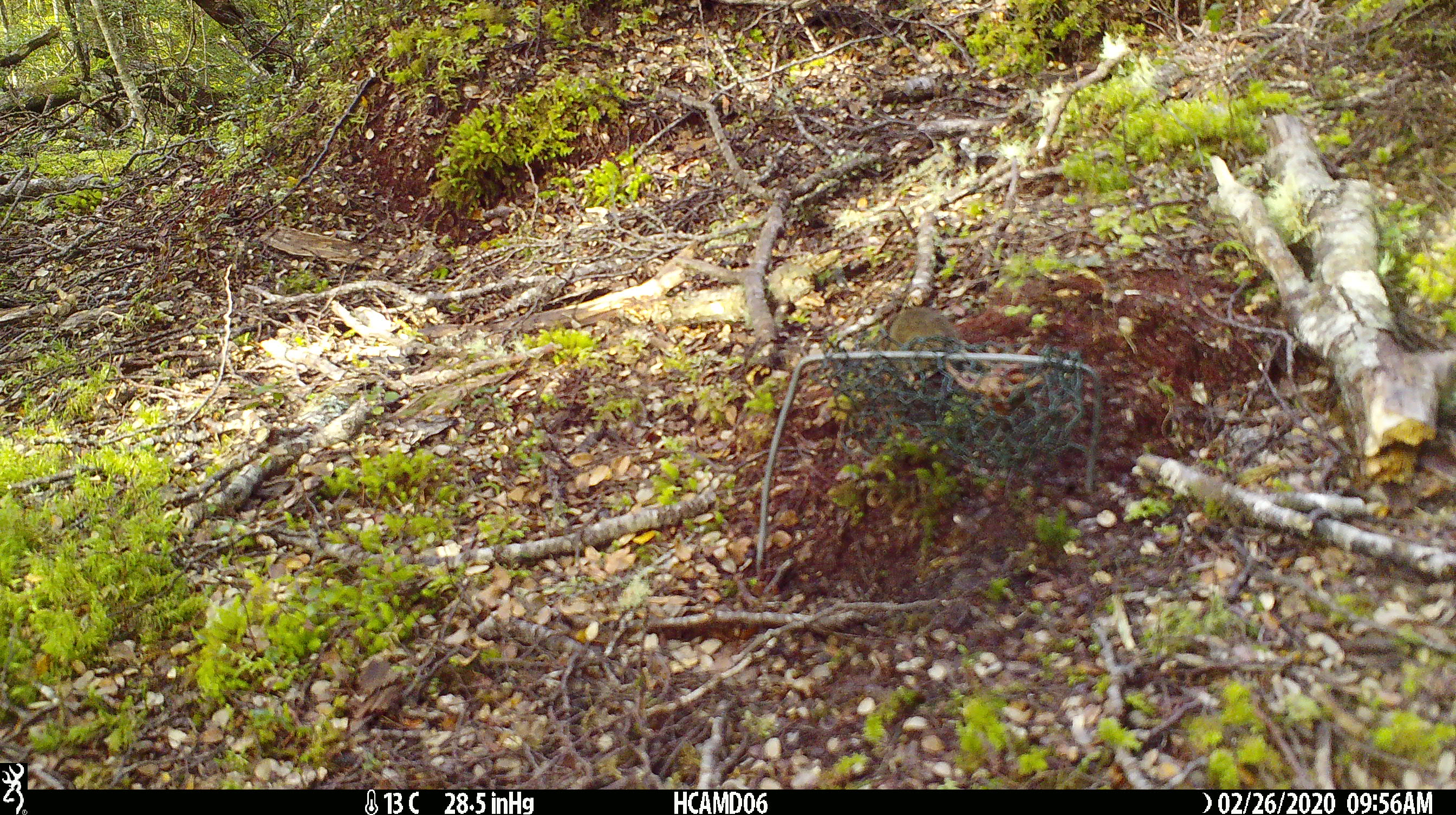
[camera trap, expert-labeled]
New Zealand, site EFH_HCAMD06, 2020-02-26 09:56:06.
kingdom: Animalia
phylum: Chordata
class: Mammalia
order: Rodentia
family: Muridae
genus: Mus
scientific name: Mus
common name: mouse